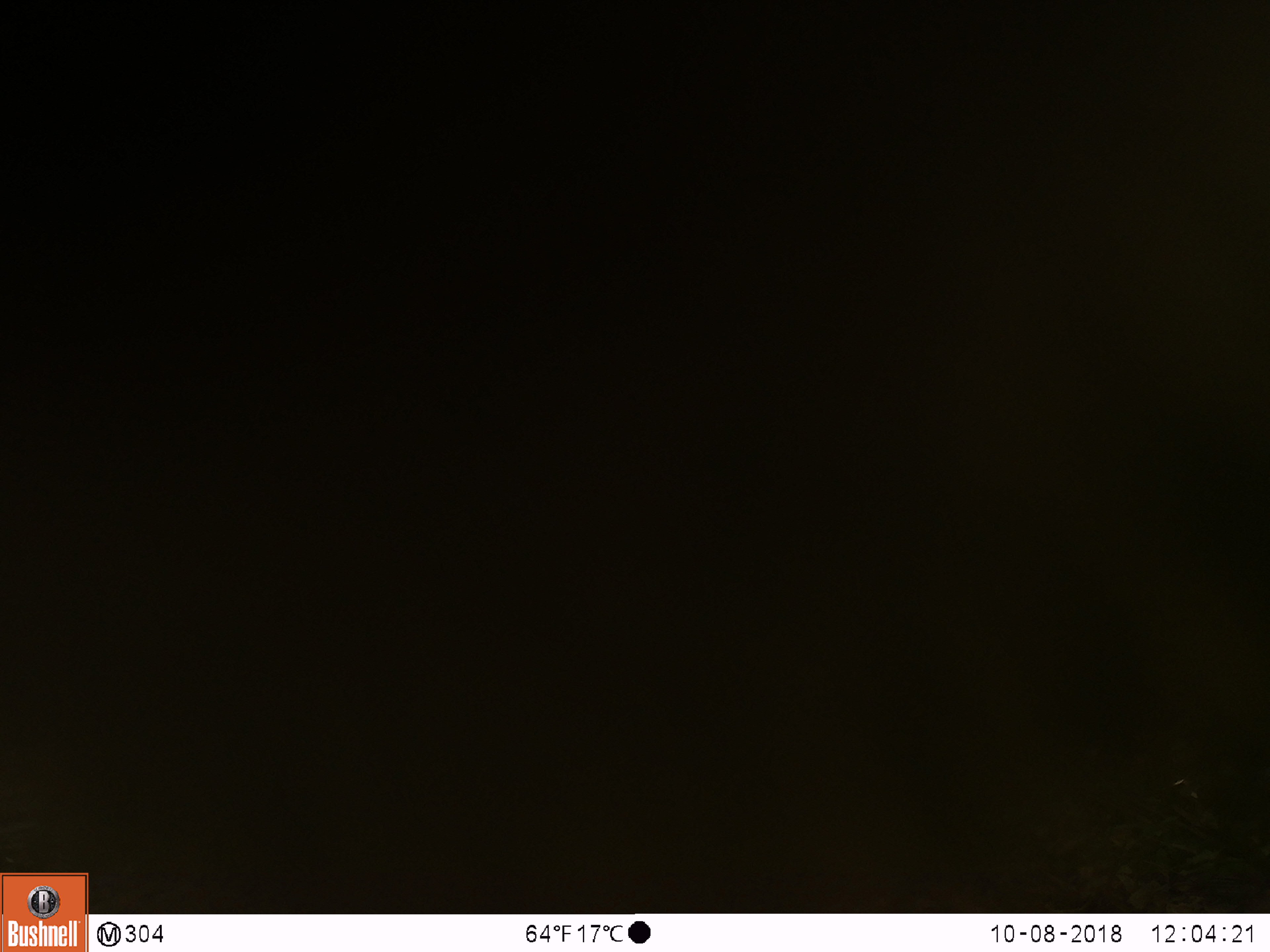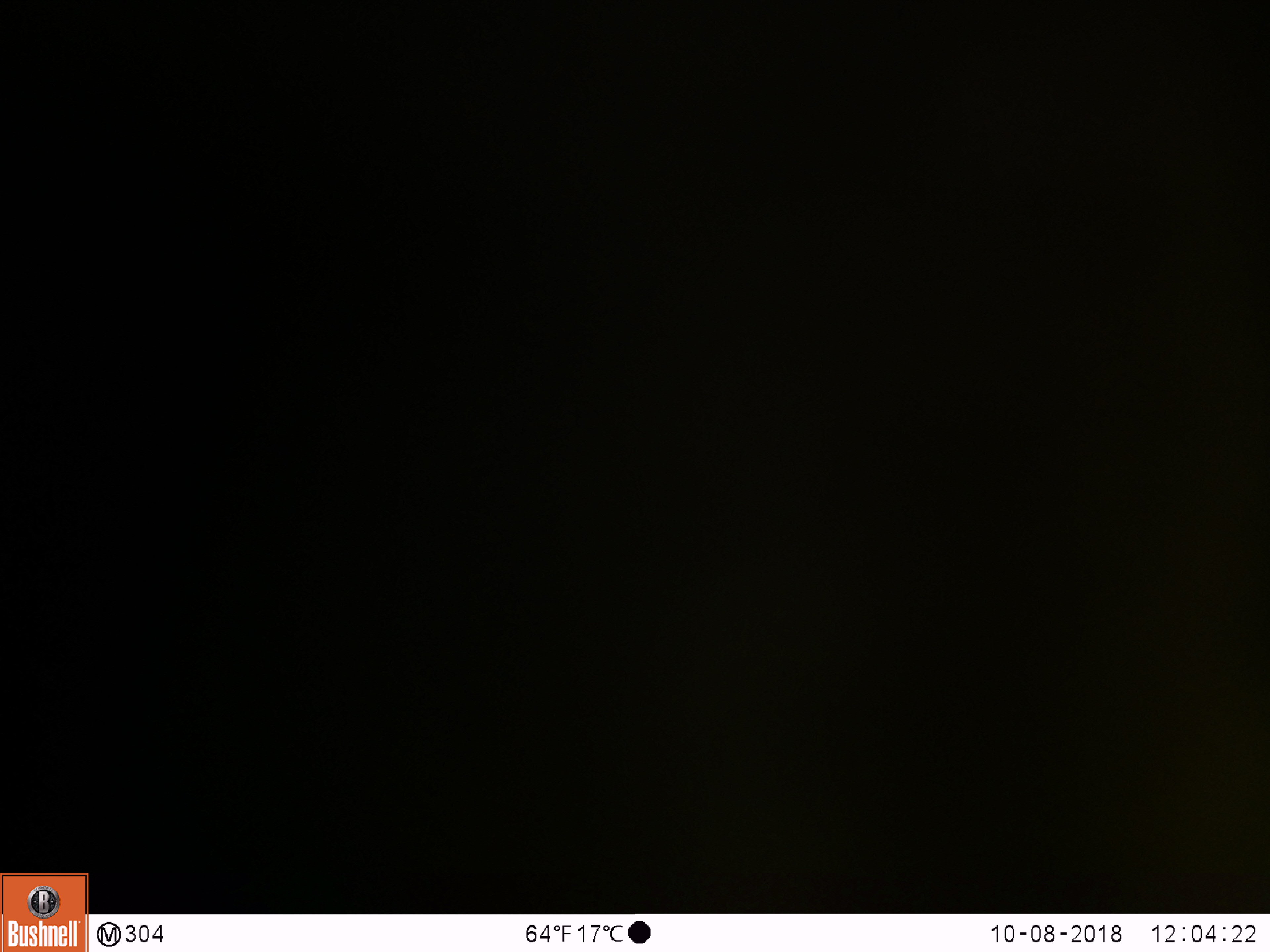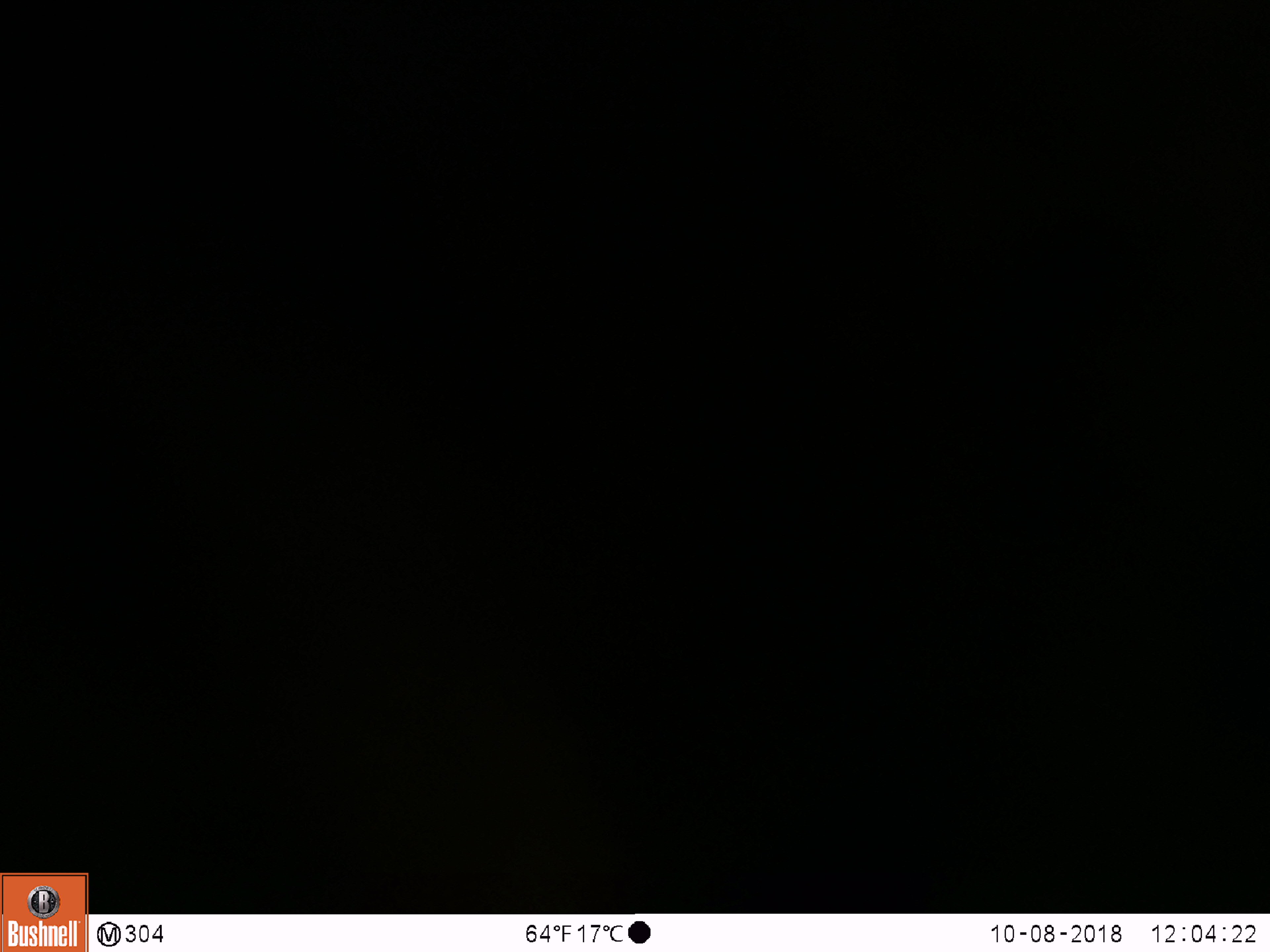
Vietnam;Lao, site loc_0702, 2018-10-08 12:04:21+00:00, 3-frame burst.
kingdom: Animalia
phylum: Chordata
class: Mammalia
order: Artiodactyla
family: Bovidae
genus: Capricornis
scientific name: Capricornis sumatraensis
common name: chinese serow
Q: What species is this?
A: Chinese serow (Capricornis sumatraensis).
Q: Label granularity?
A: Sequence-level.